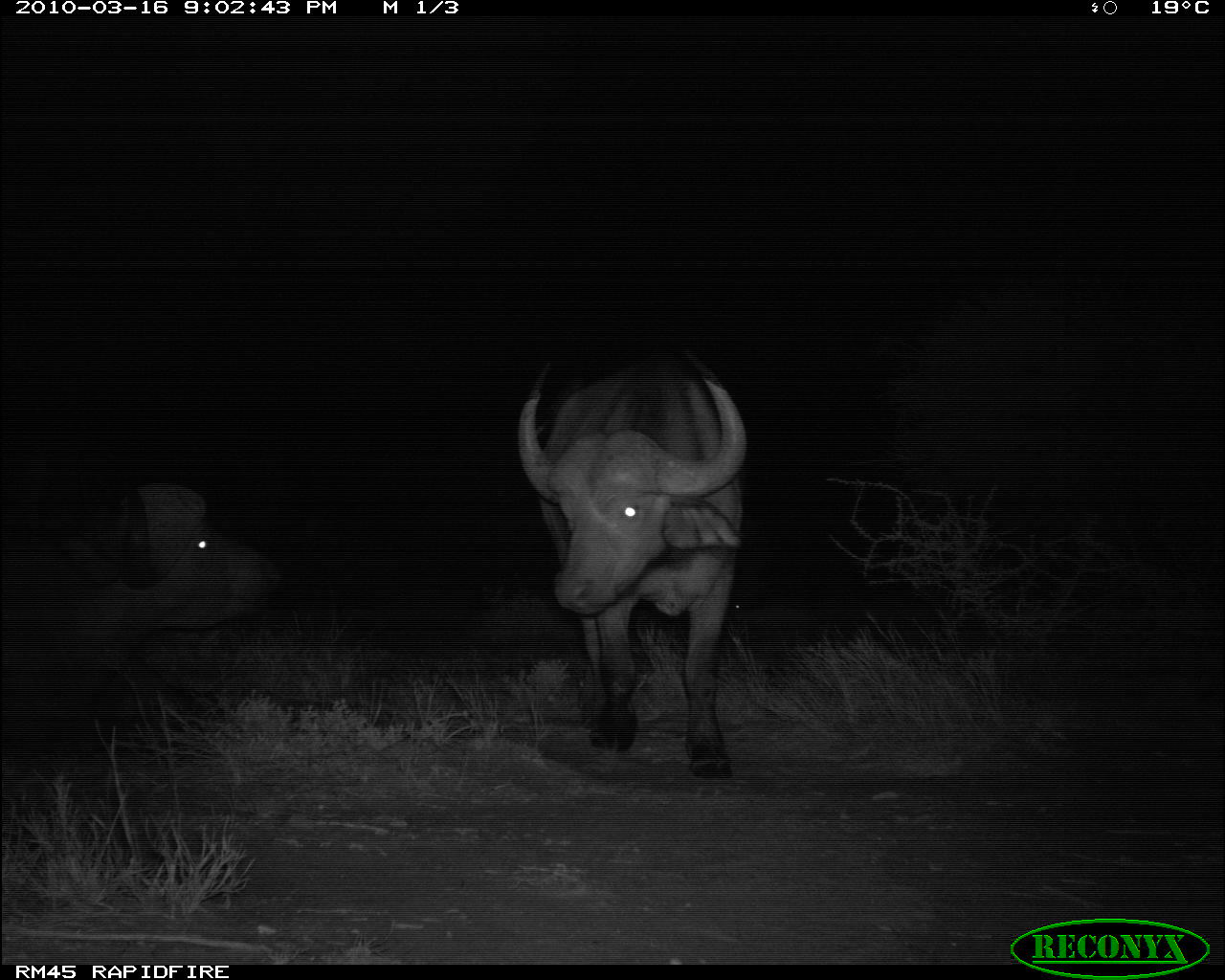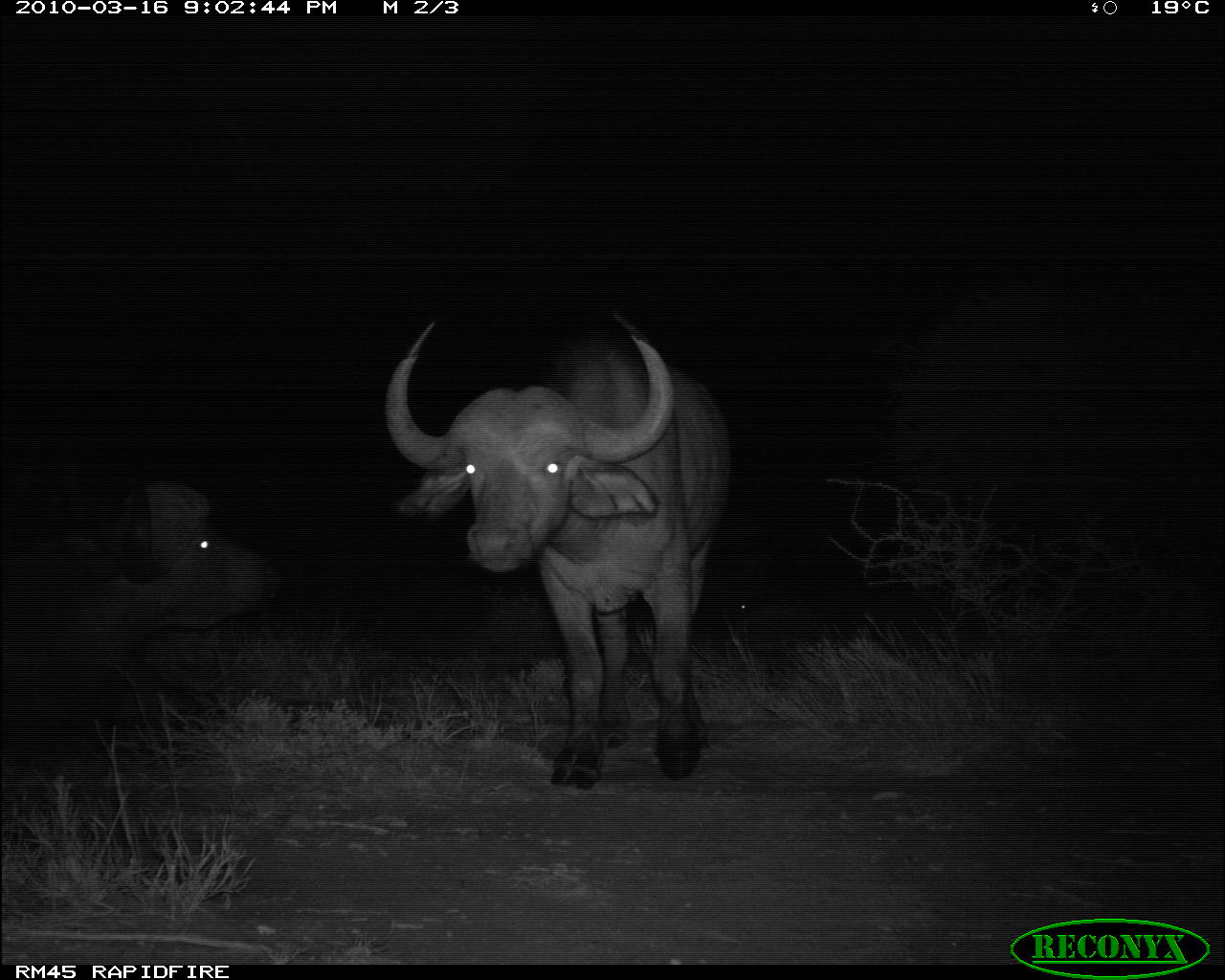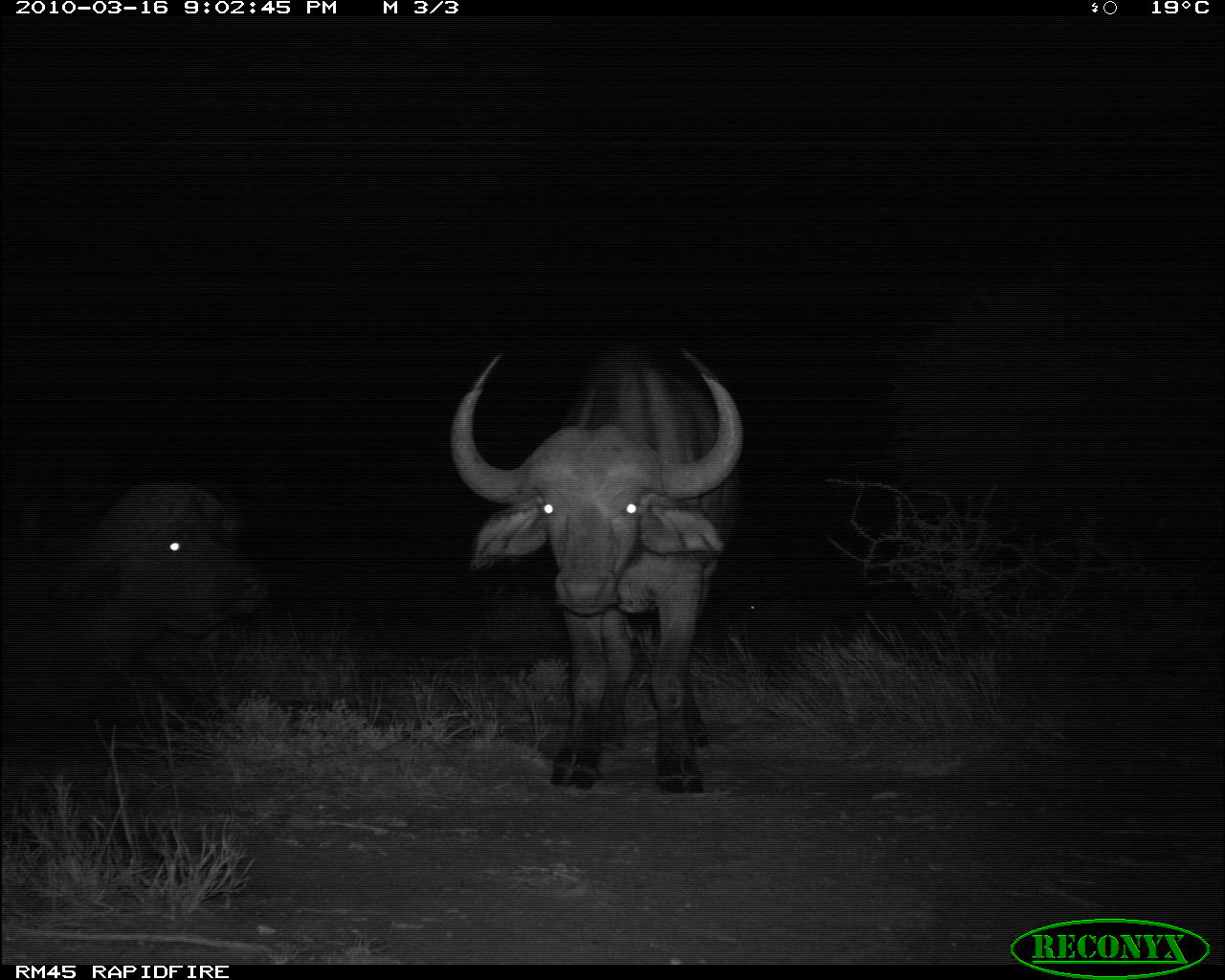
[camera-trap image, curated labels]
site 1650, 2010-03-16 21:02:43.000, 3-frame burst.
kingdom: Animalia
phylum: Chordata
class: Mammalia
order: Artiodactyla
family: Bovidae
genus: Syncerus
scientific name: Syncerus caffer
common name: african buffalo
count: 2